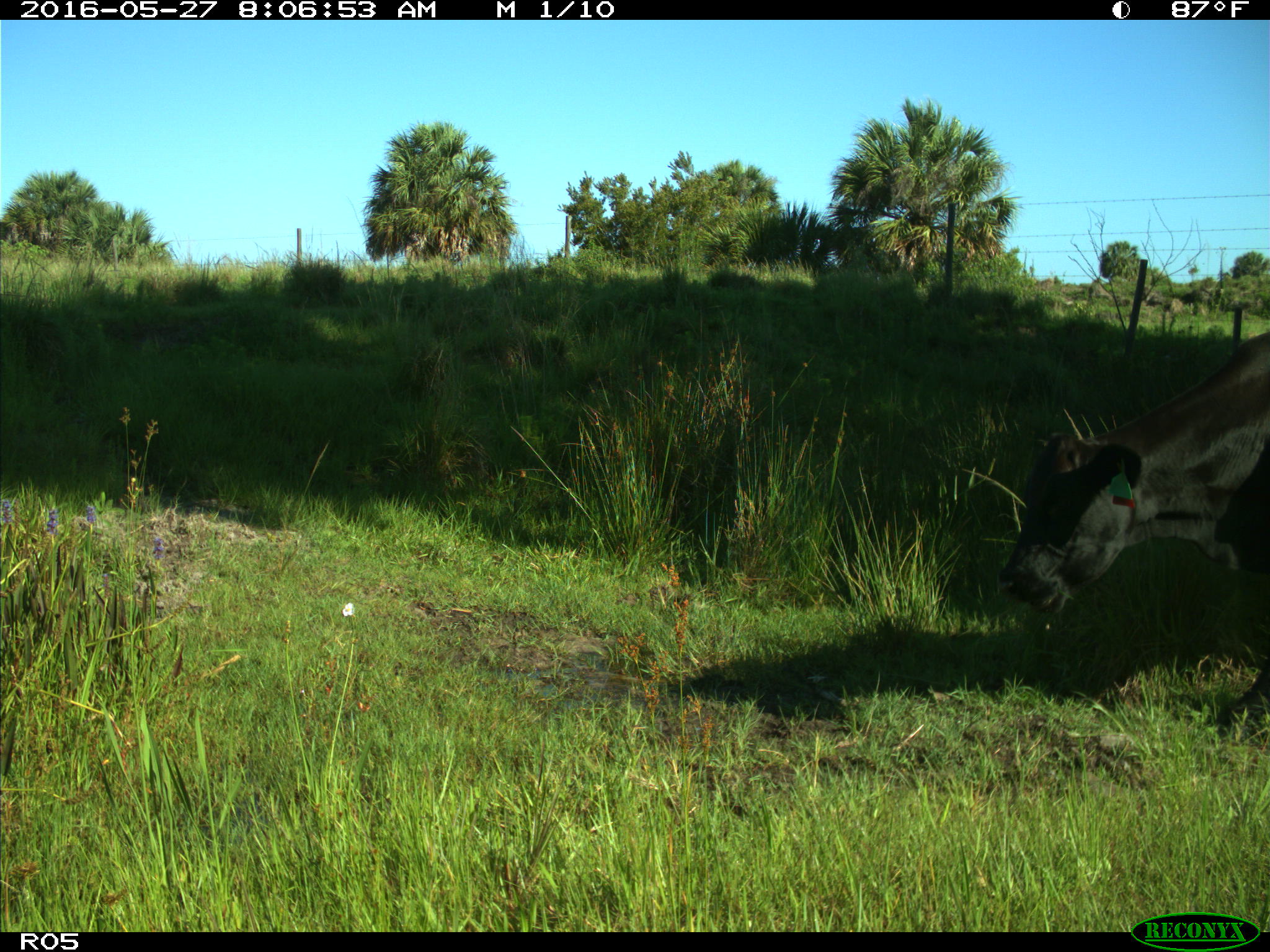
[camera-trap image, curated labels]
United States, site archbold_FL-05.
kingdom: Animalia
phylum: Chordata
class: Mammalia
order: Artiodactyla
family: Bovidae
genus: Bos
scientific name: Bos taurus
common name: domestic cow